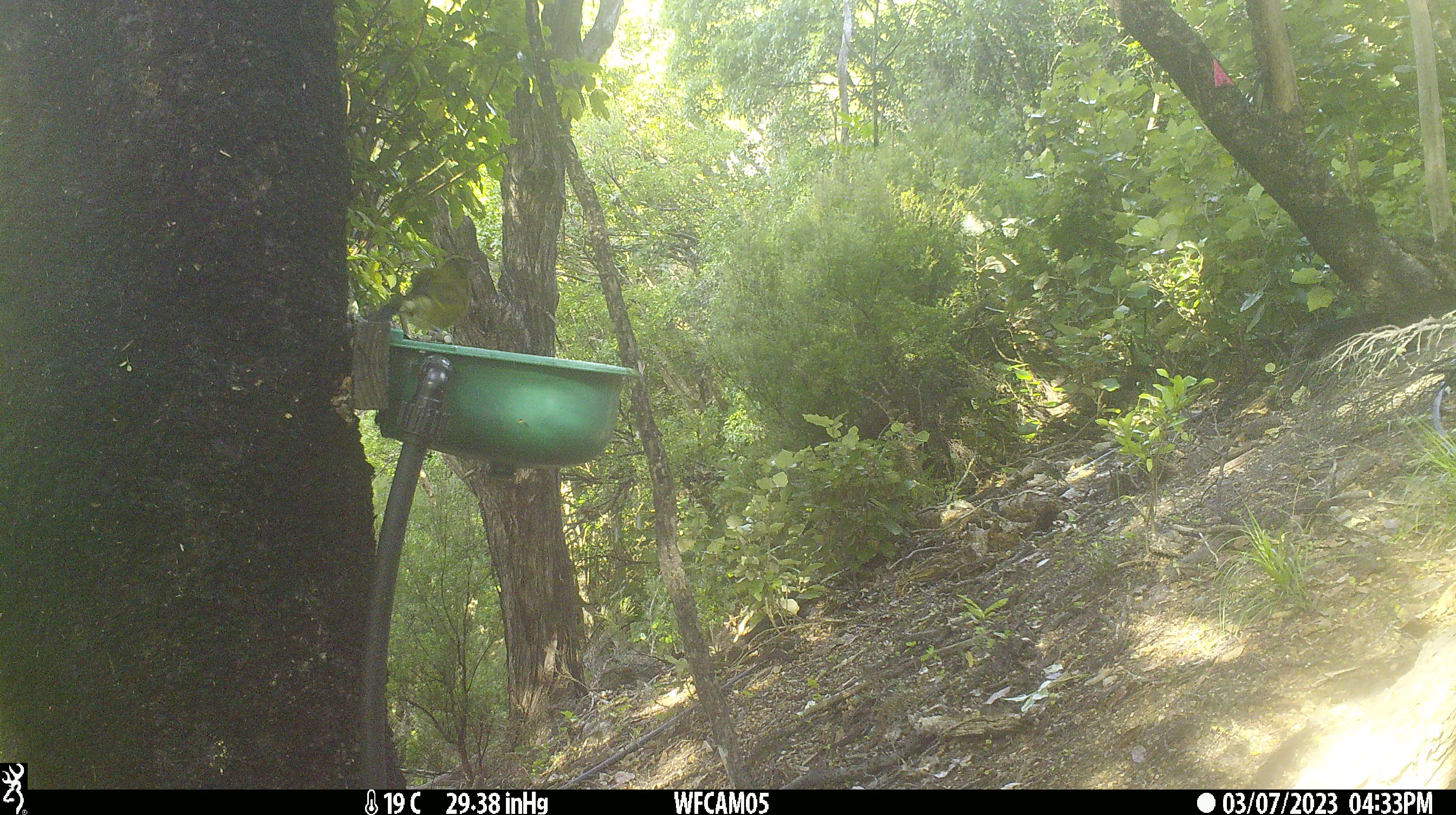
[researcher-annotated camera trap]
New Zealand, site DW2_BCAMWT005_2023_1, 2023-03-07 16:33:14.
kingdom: Animalia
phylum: Chordata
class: Aves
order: Passeriformes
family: Meliphagidae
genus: Anthornis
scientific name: Anthornis melanura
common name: new zealand bellbird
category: bellbird